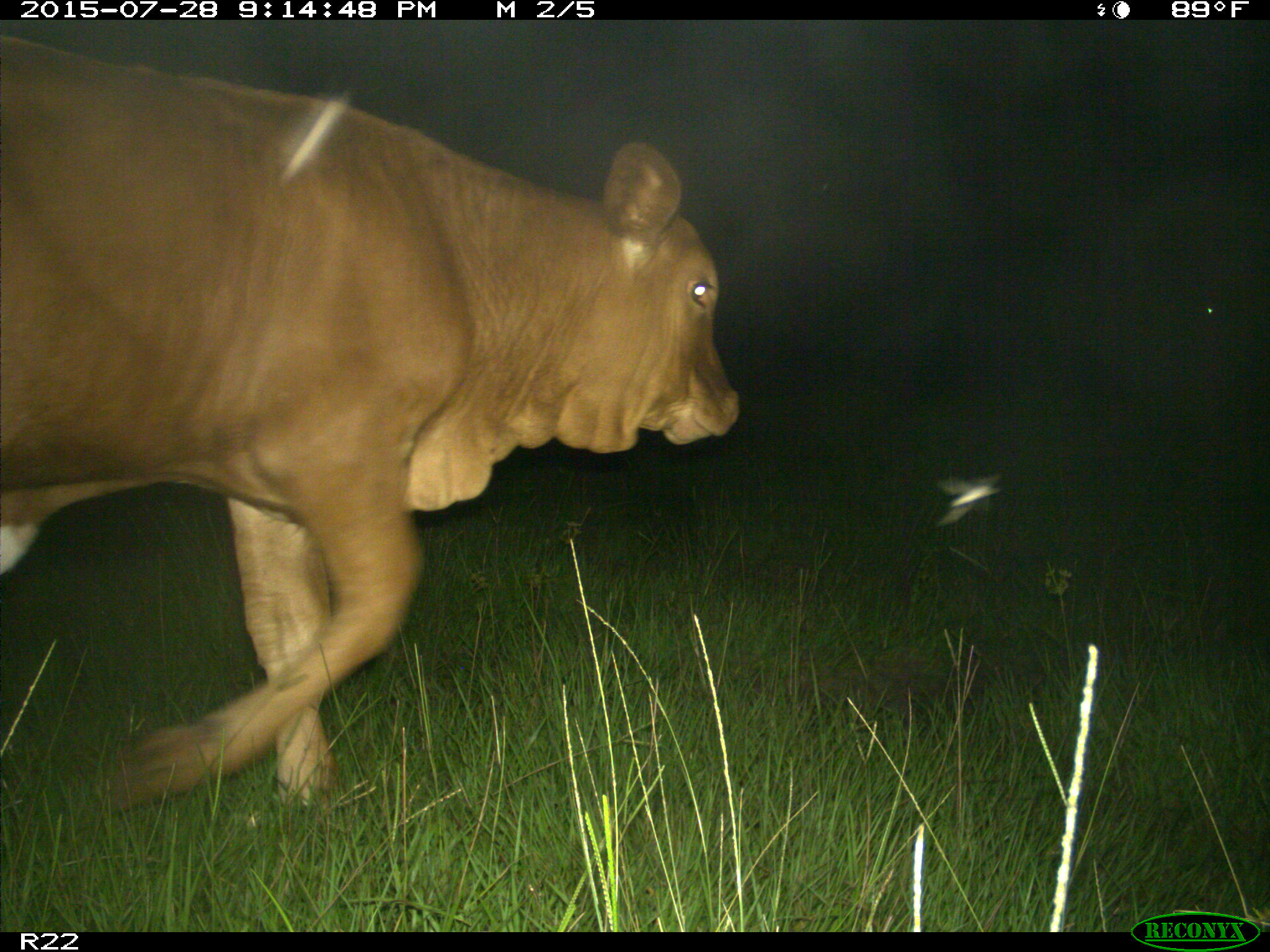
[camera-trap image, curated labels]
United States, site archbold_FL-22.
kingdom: Animalia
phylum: Chordata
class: Mammalia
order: Artiodactyla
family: Bovidae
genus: Bos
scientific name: Bos taurus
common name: domestic cow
Bos taurus (domestic cow).